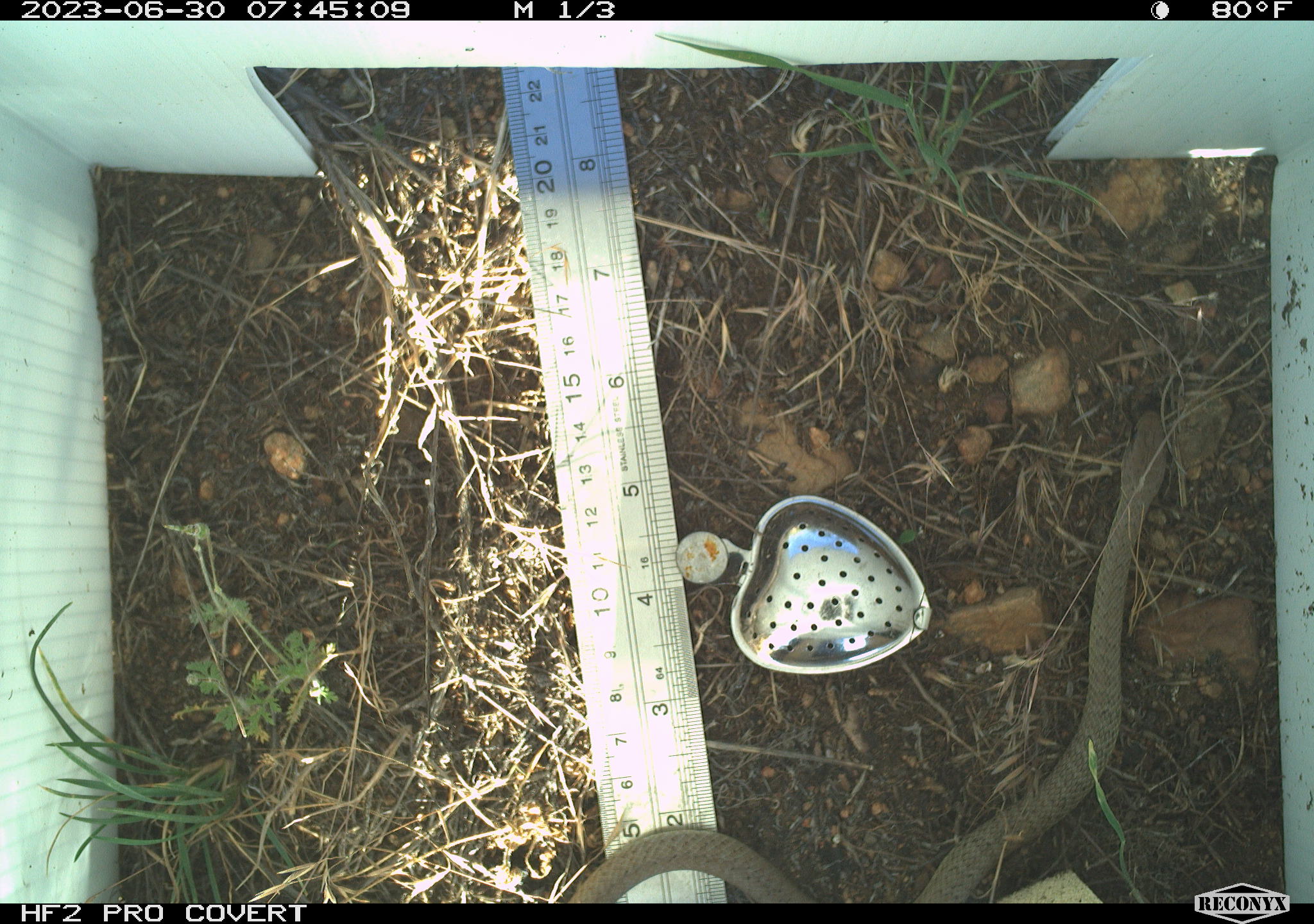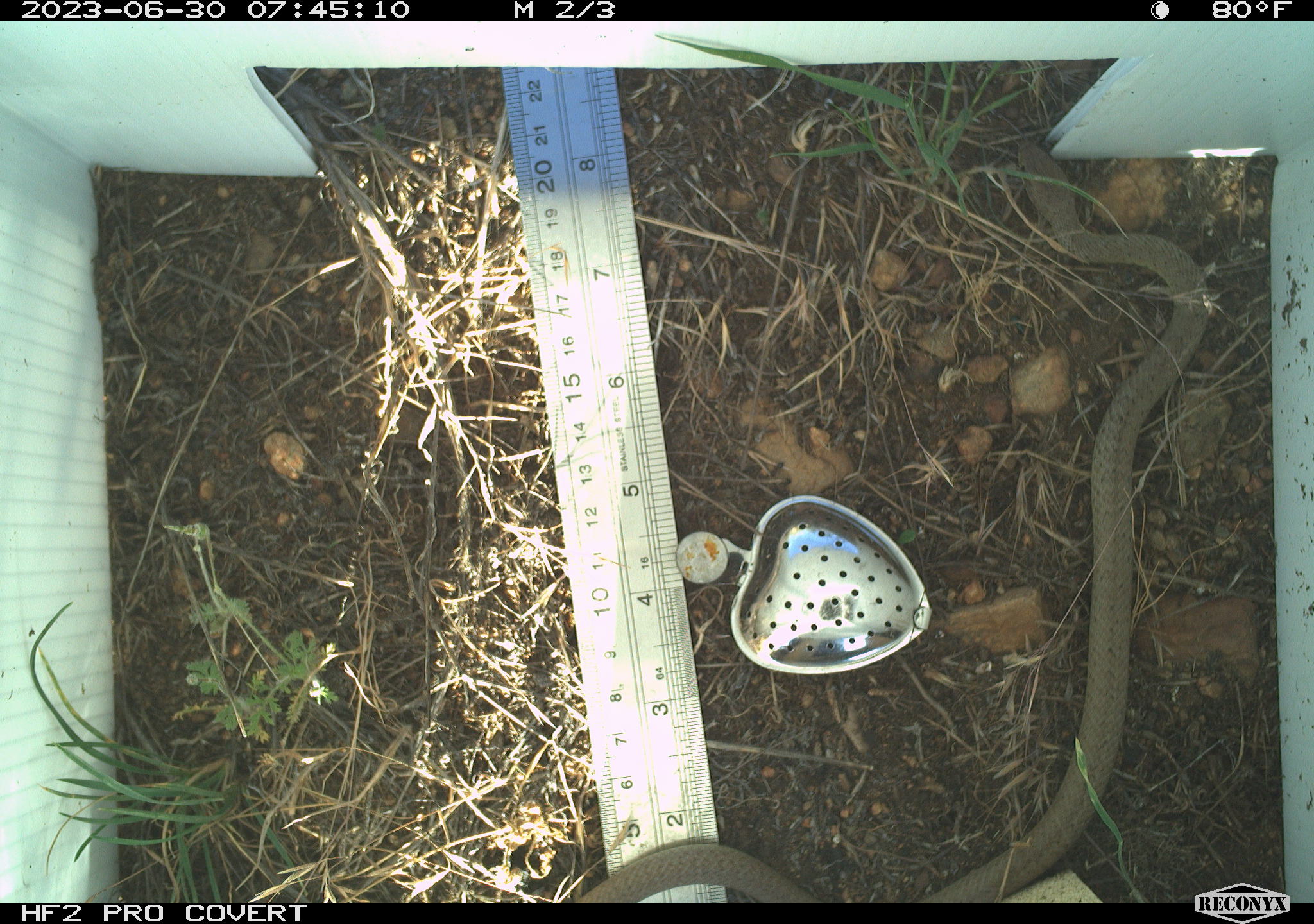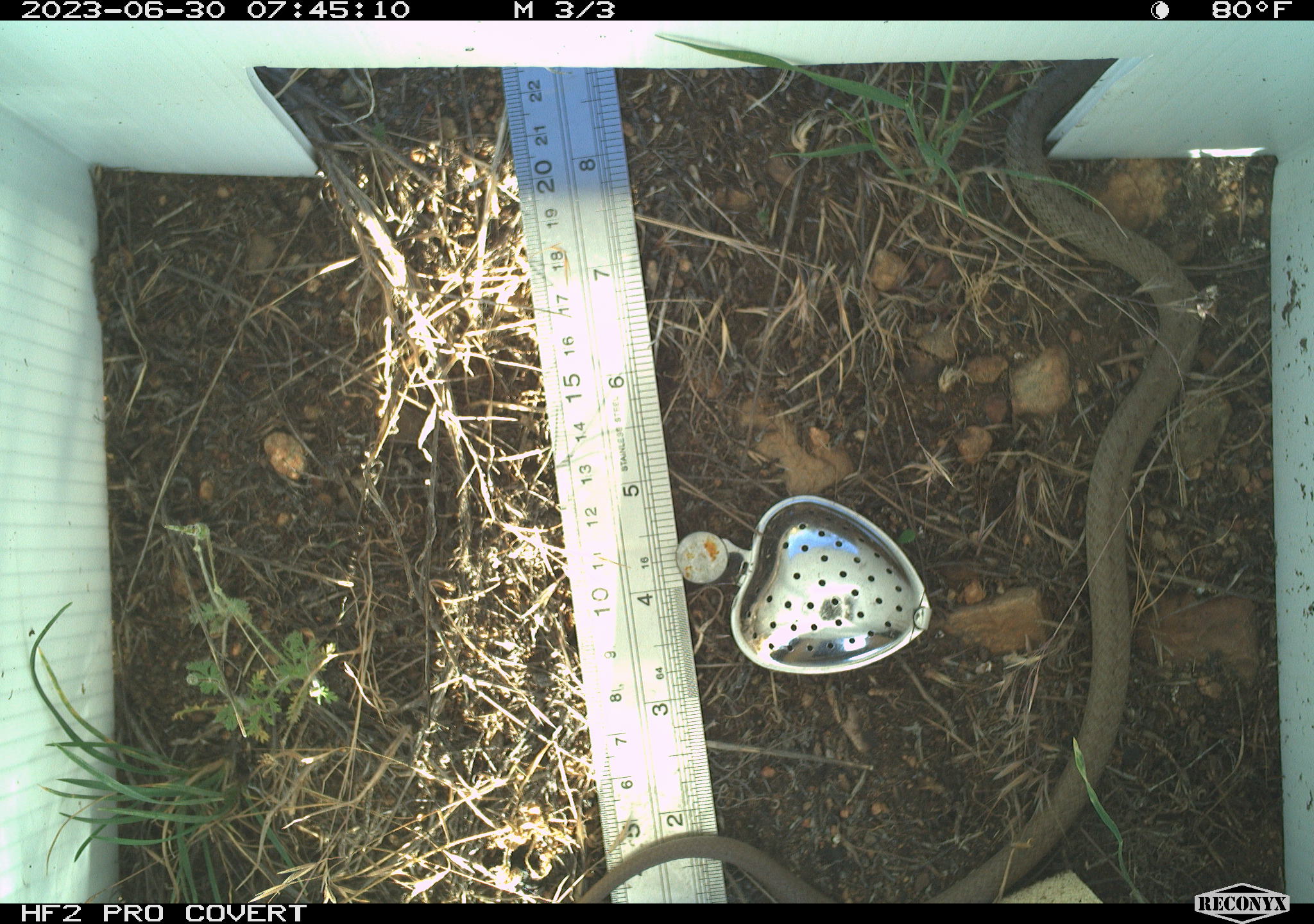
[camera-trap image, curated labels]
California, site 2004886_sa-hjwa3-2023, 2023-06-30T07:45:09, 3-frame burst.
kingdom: Animalia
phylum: Chordata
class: Reptilia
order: Squamata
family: Colubridae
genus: Coluber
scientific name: Coluber constrictor mormon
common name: western yellow-bellied racer